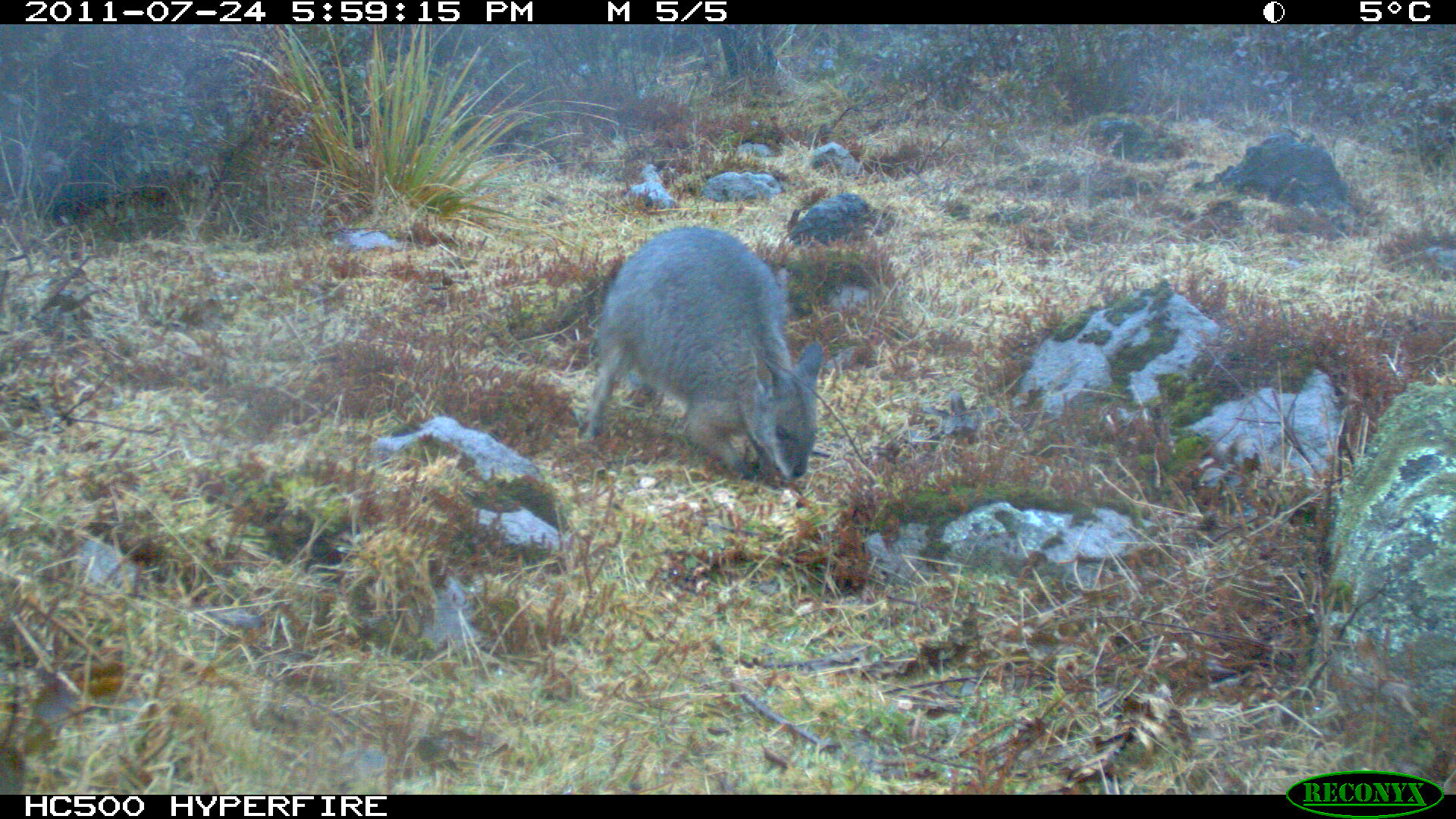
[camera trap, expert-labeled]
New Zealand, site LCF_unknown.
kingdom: Animalia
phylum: Chordata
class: Mammalia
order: Diprotodontia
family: Macropodidae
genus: Notamacropus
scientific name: Notamacropus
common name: wallaby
Wallaby (Notamacropus).